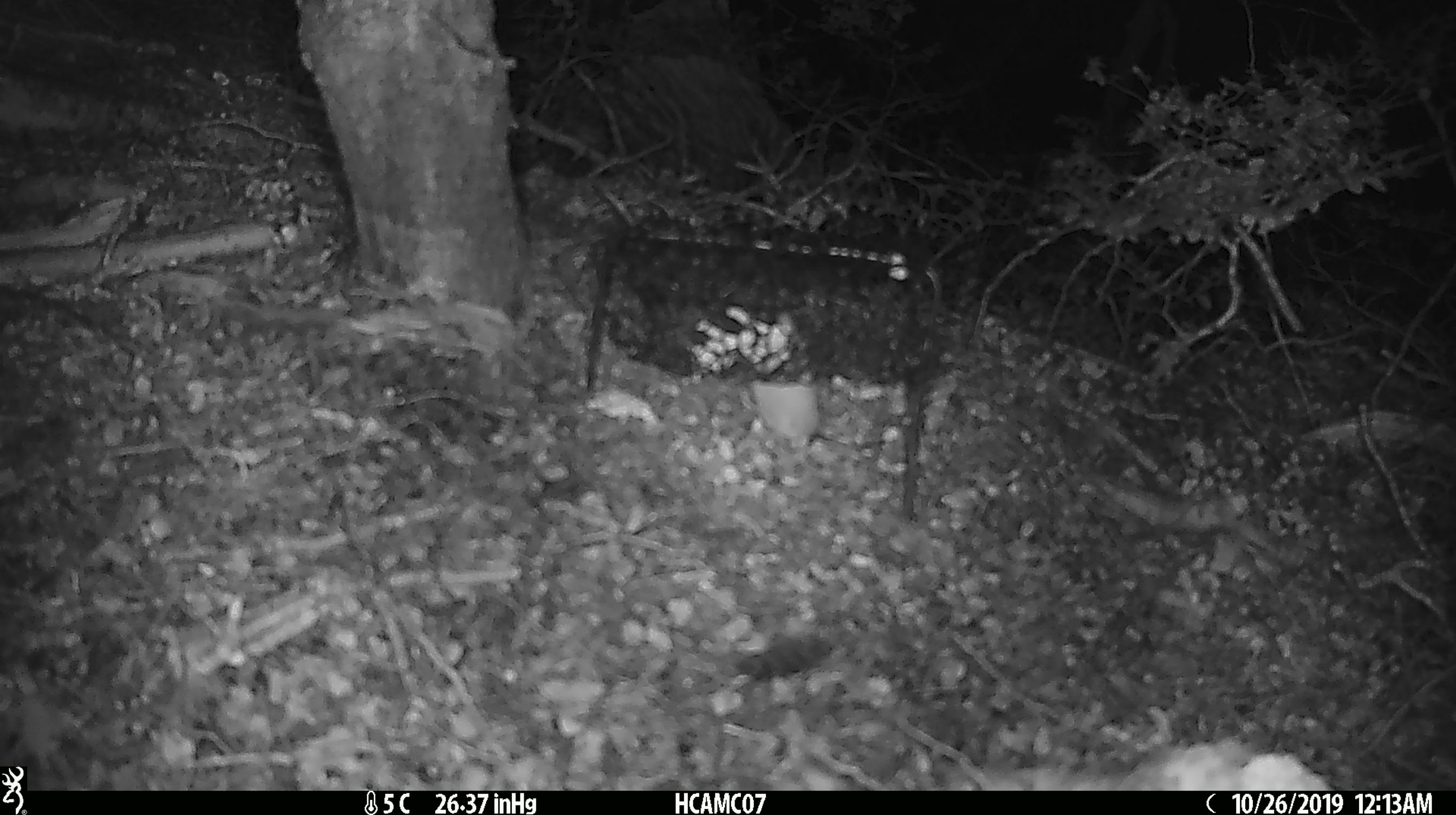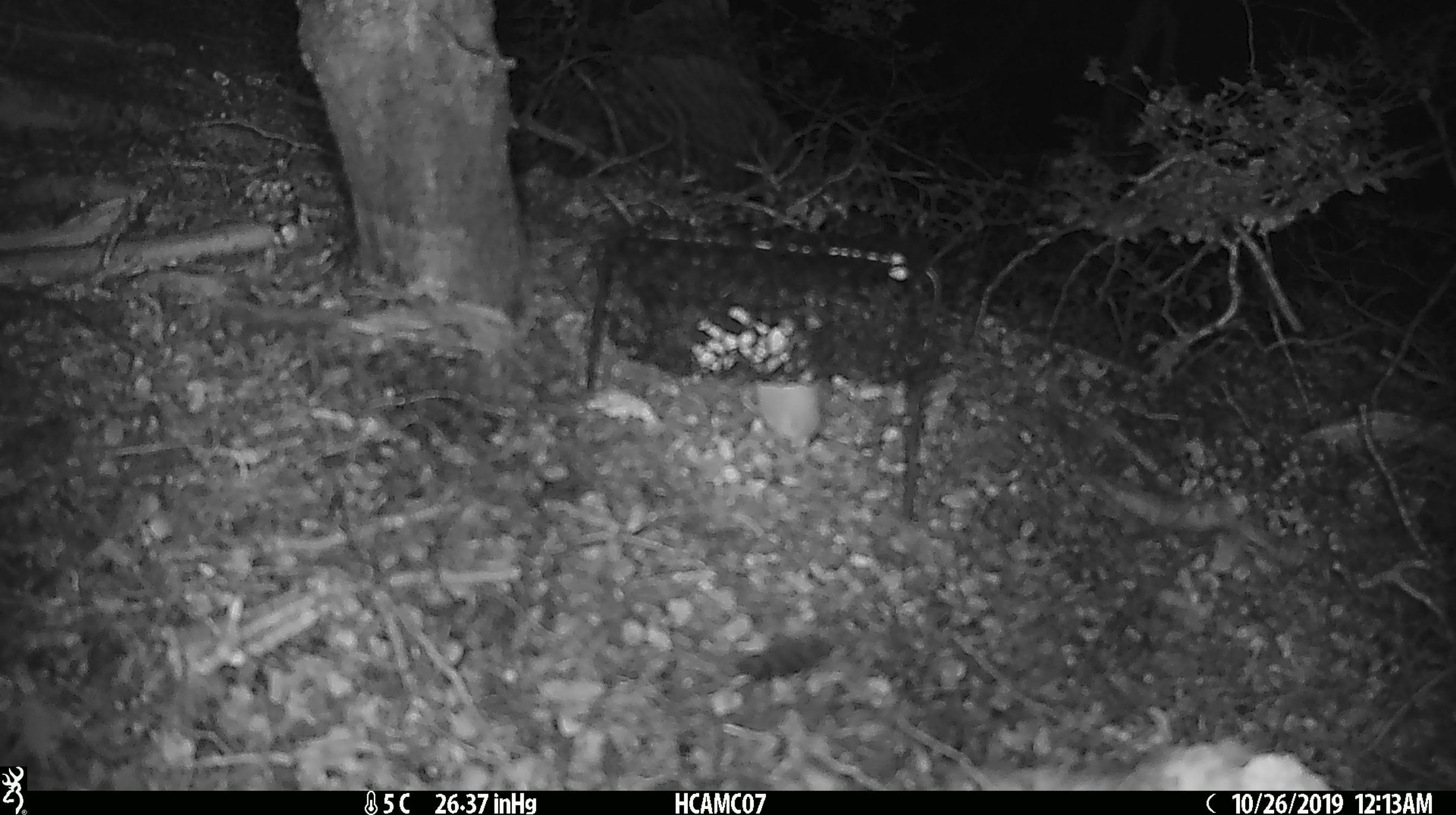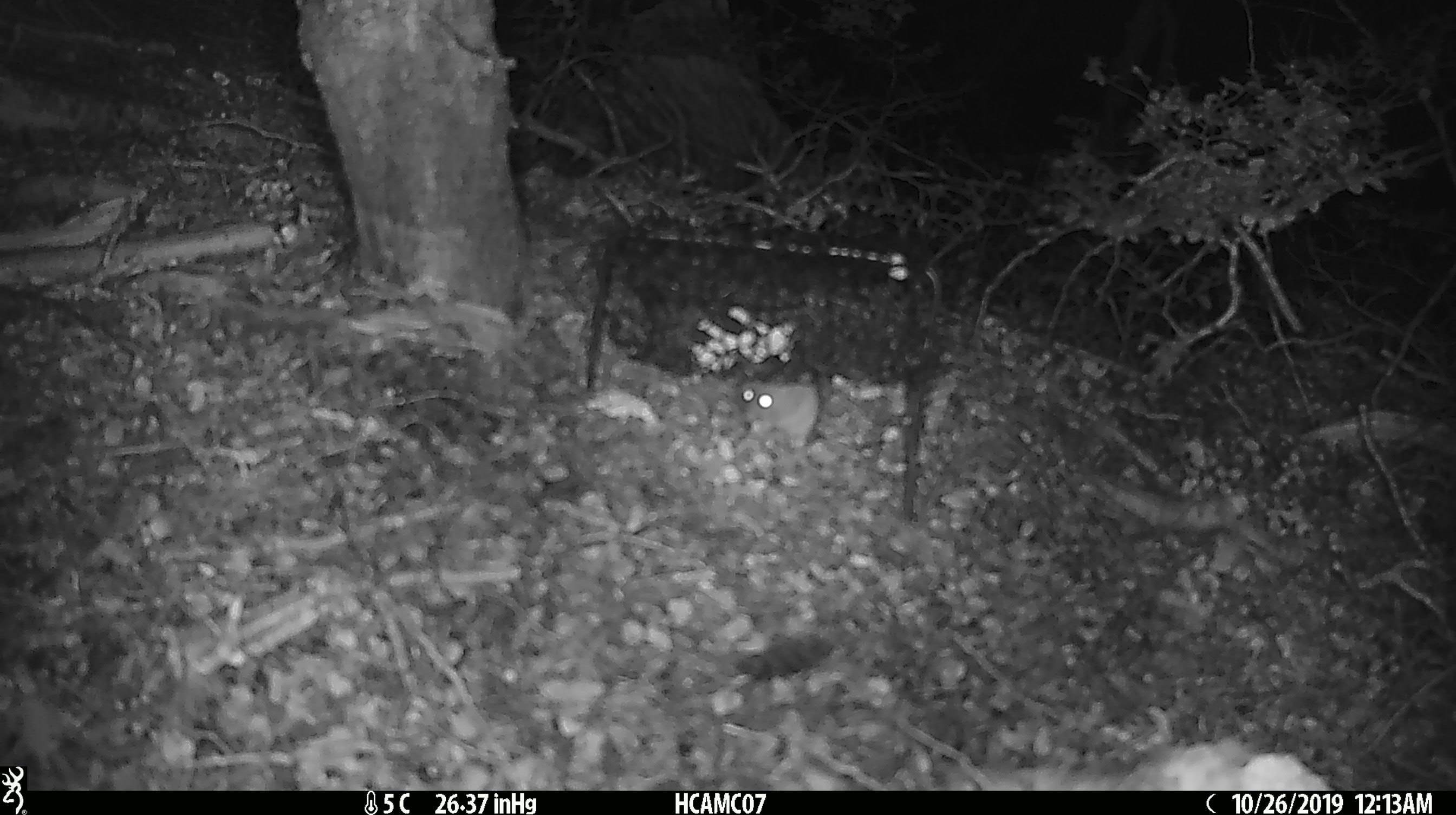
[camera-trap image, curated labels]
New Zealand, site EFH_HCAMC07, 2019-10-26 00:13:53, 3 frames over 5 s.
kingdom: Animalia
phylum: Chordata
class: Mammalia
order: Rodentia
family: Muridae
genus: Mus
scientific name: Mus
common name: mouse